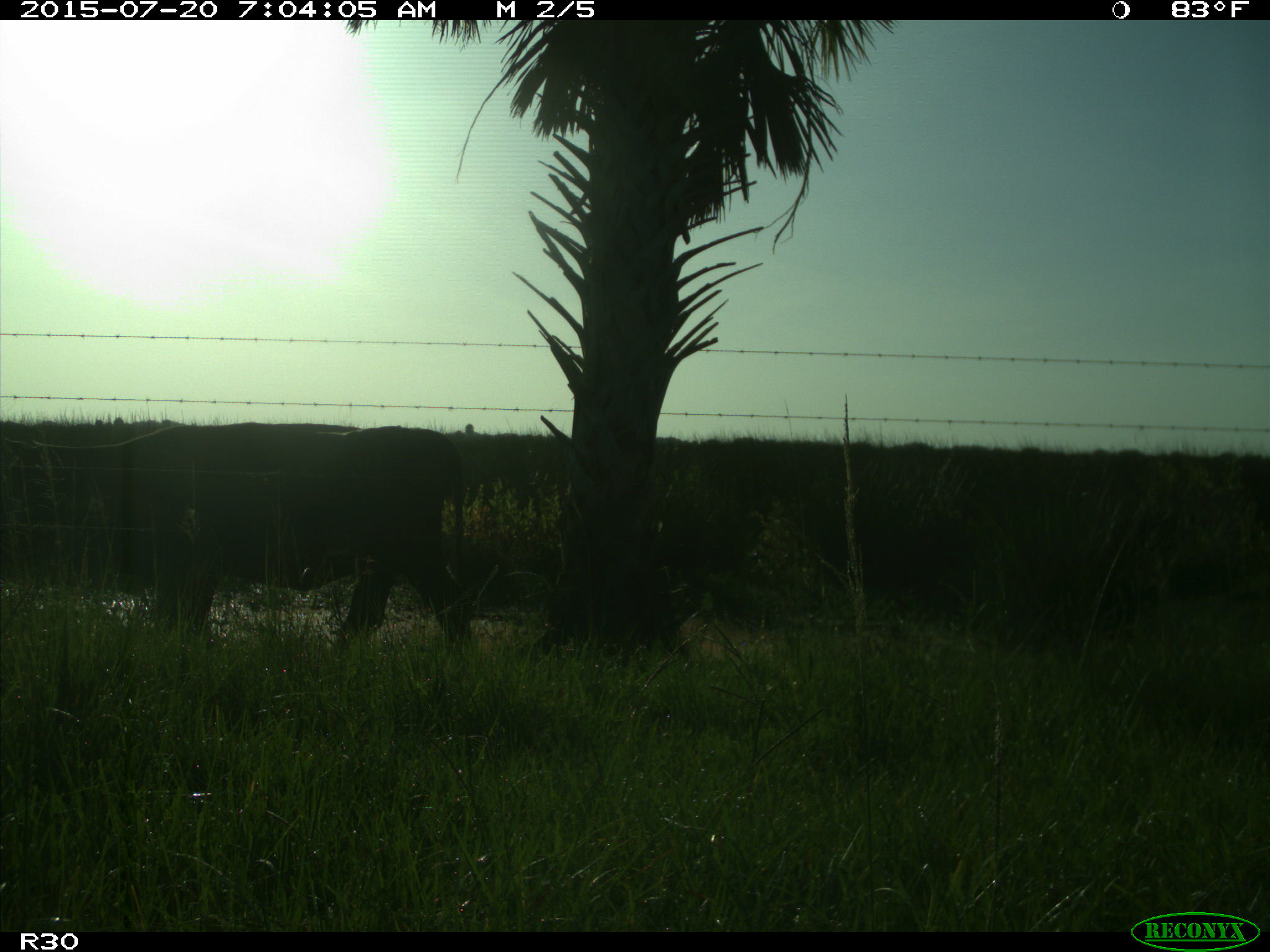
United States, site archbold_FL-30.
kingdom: Animalia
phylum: Chordata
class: Mammalia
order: Artiodactyla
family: Bovidae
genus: Bos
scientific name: Bos taurus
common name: domestic cow